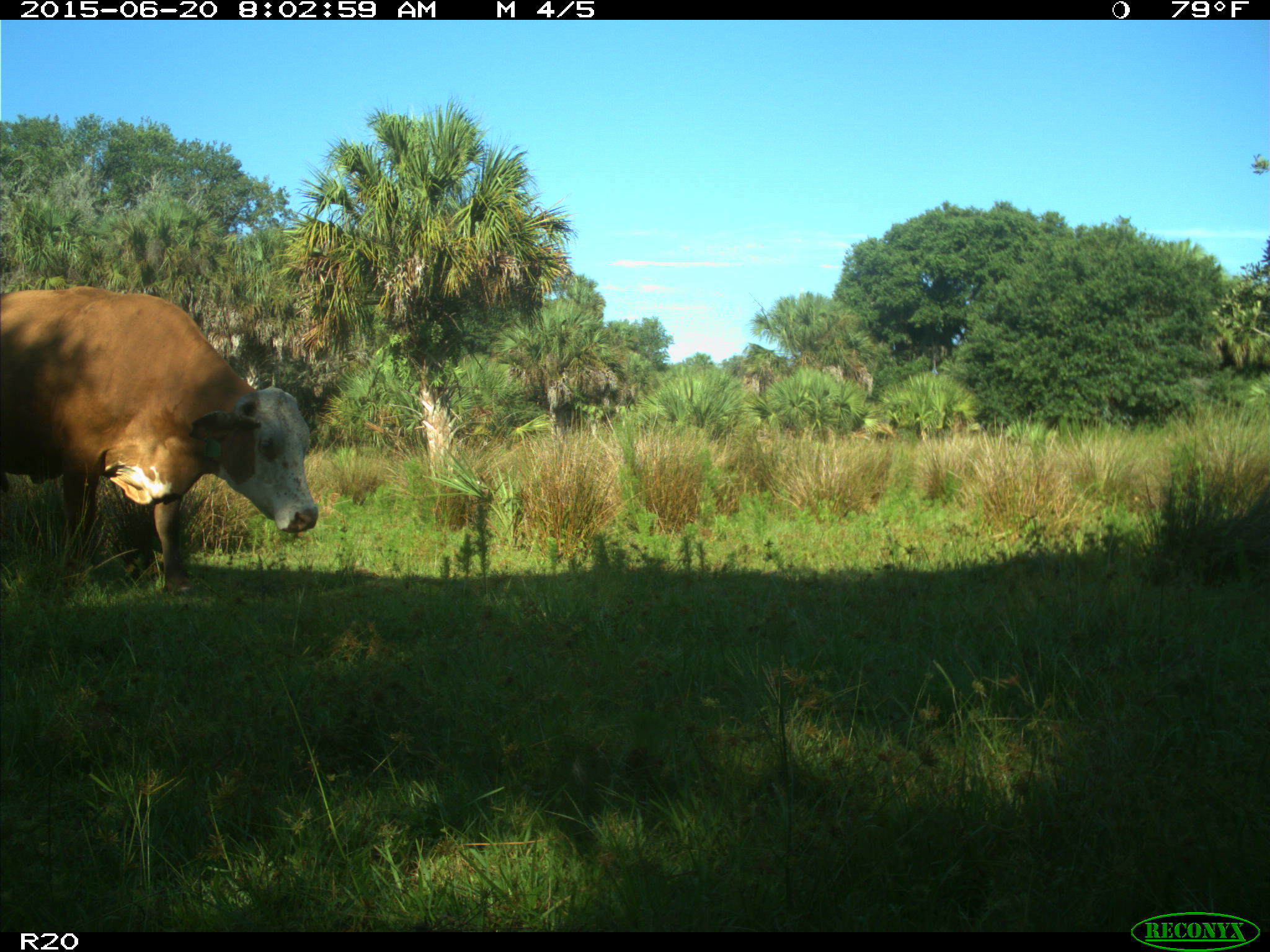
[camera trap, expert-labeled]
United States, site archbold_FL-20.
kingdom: Animalia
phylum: Chordata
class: Mammalia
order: Artiodactyla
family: Bovidae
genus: Bos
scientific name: Bos taurus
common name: domestic cow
Bos taurus (domestic cow).